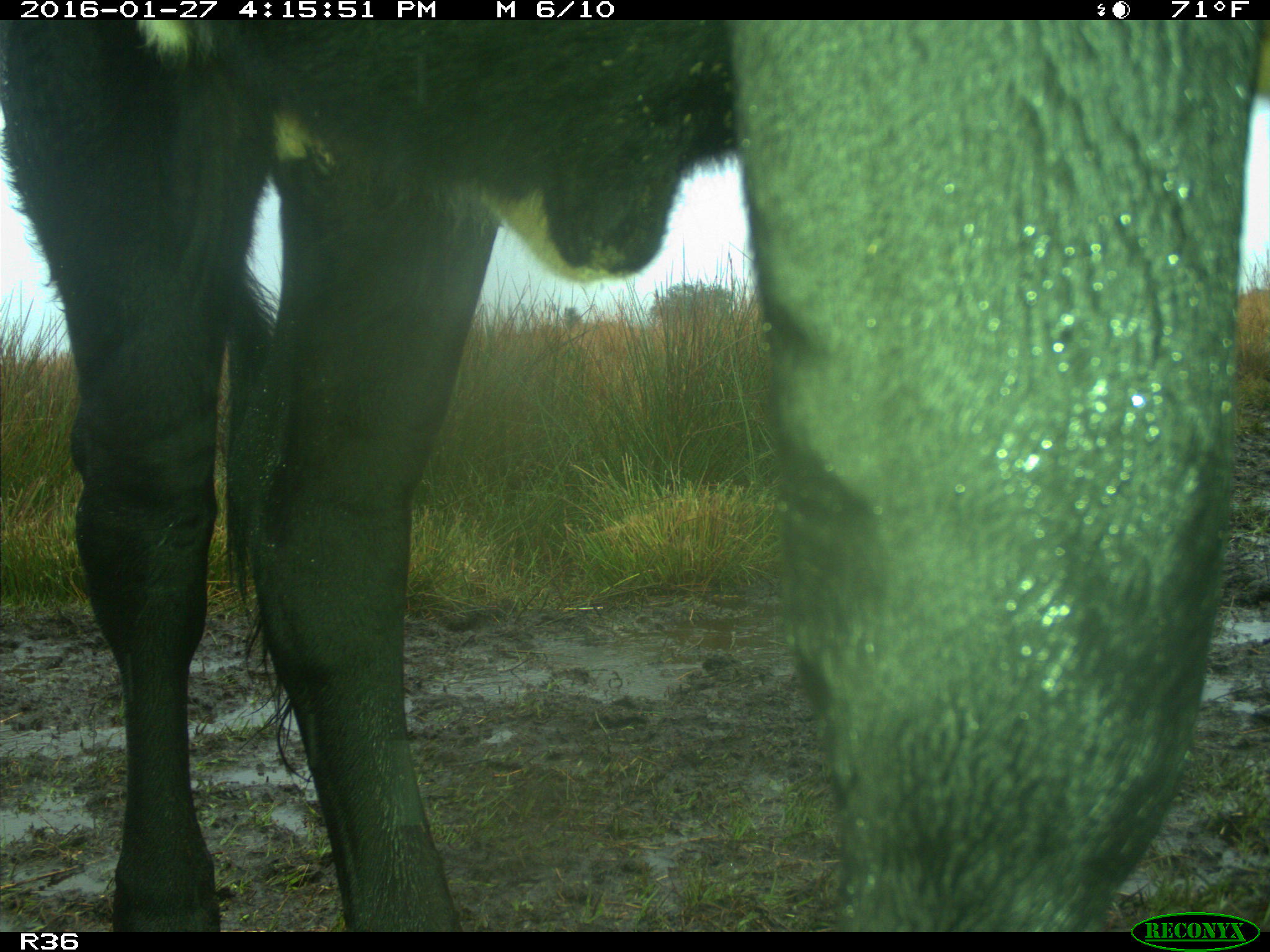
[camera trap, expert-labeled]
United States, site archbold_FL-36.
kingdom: Animalia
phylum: Chordata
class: Mammalia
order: Artiodactyla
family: Bovidae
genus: Bos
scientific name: Bos taurus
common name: domestic cow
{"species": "Bos taurus (domestic cow)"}